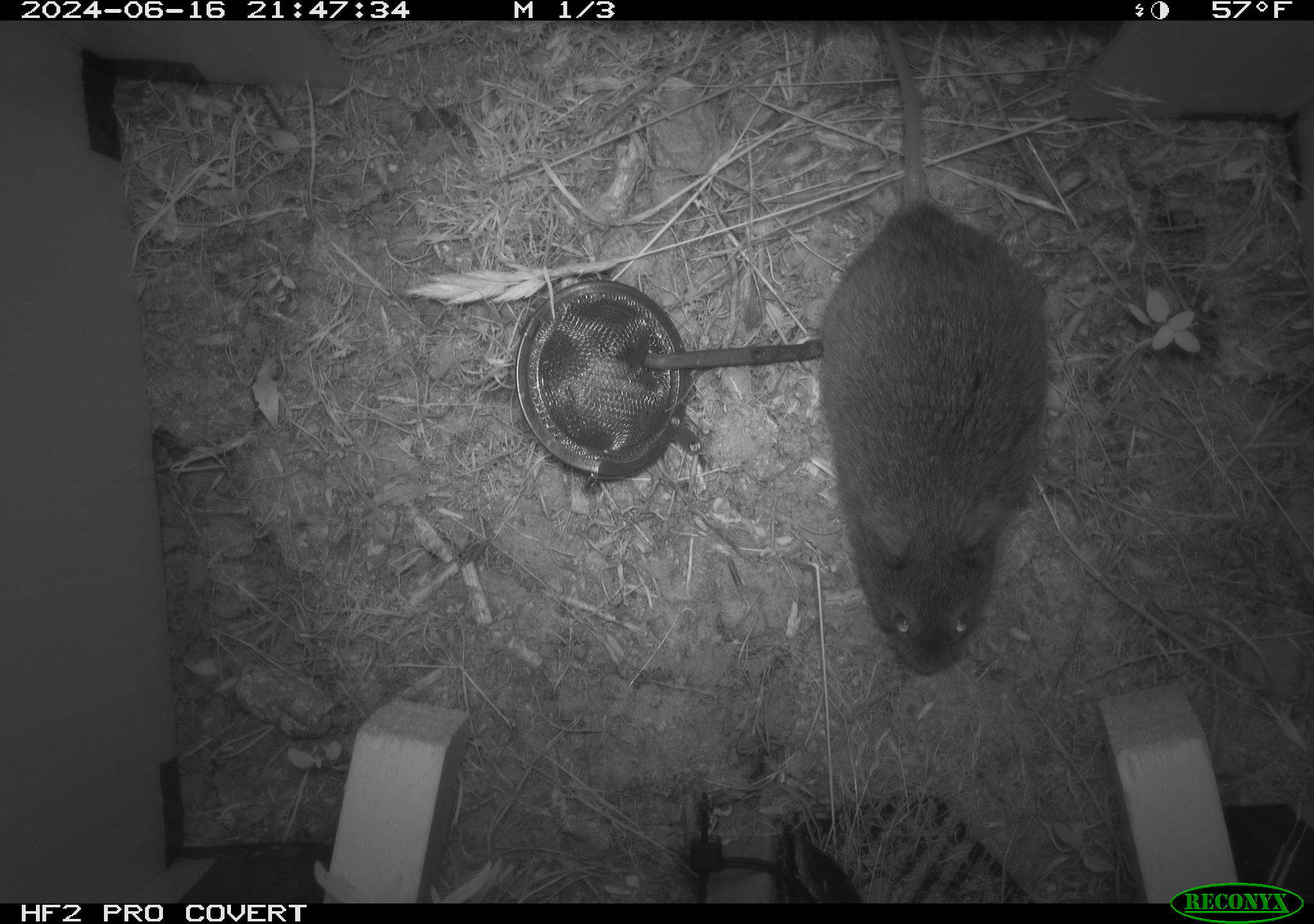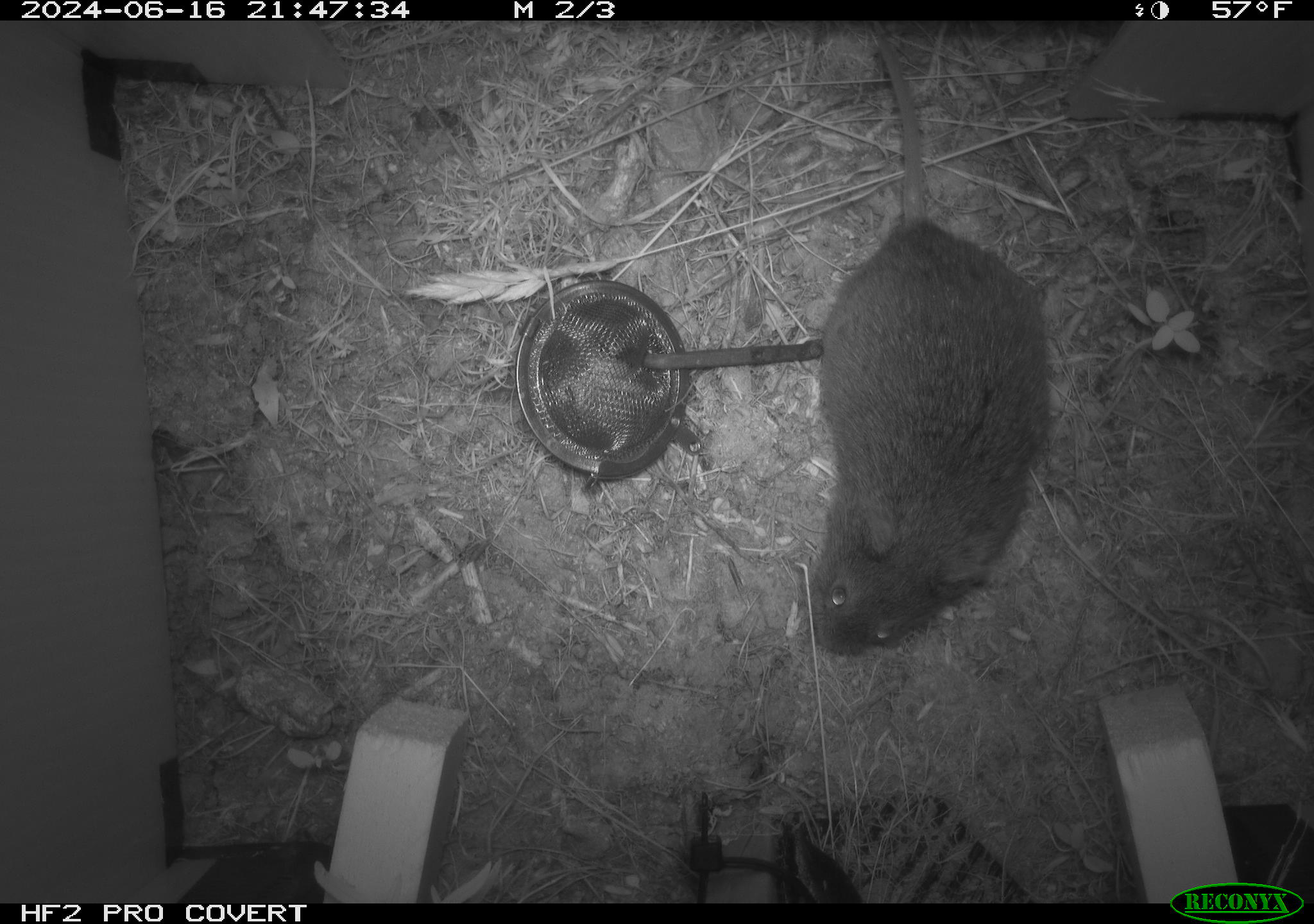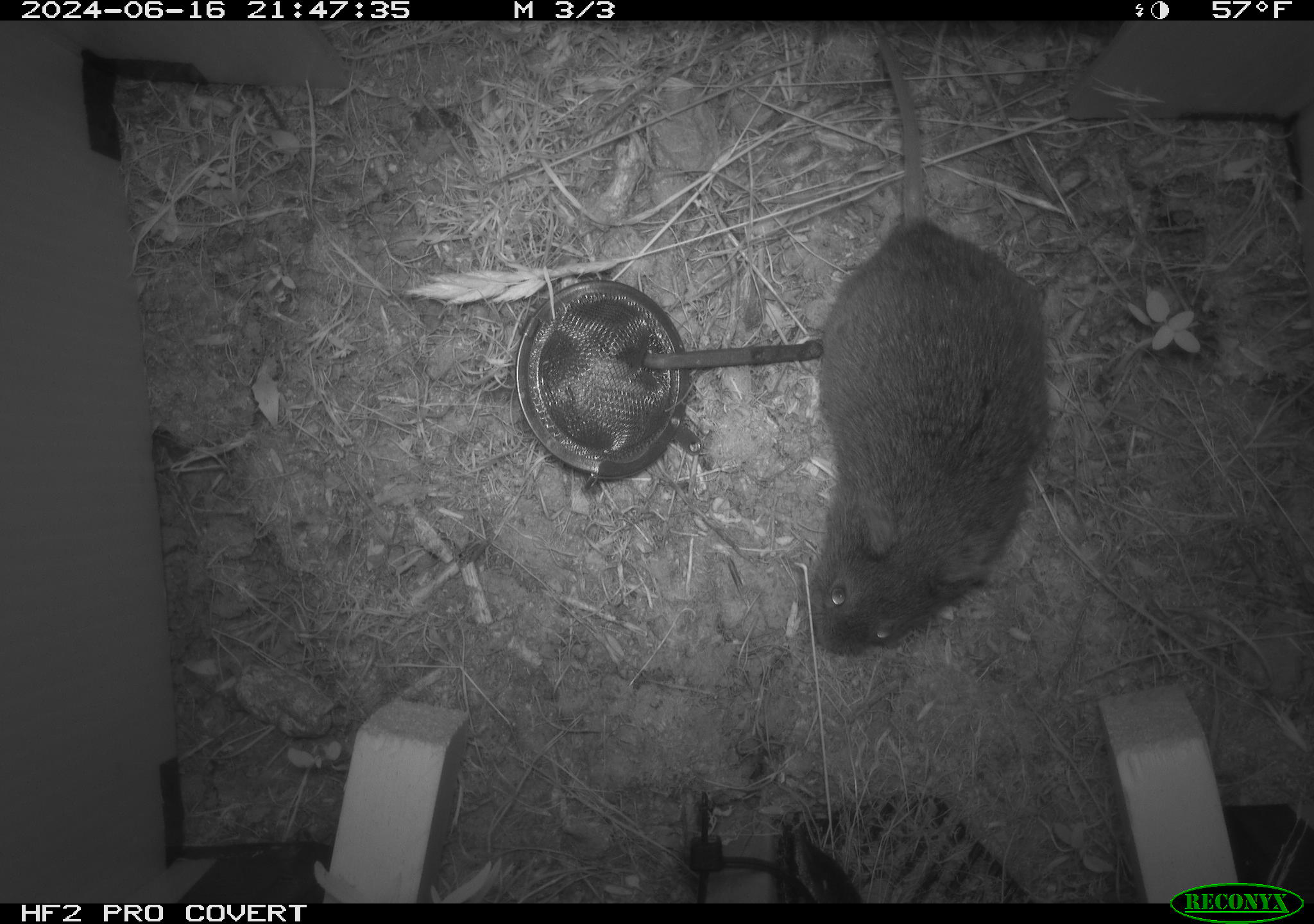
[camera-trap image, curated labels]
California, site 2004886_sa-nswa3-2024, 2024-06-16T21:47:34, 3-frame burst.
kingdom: Animalia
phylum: Chordata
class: Mammalia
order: Rodentia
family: Cricetidae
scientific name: Arvicolinae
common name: voles, lemmings, and muskrats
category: arvicolinae subfamily